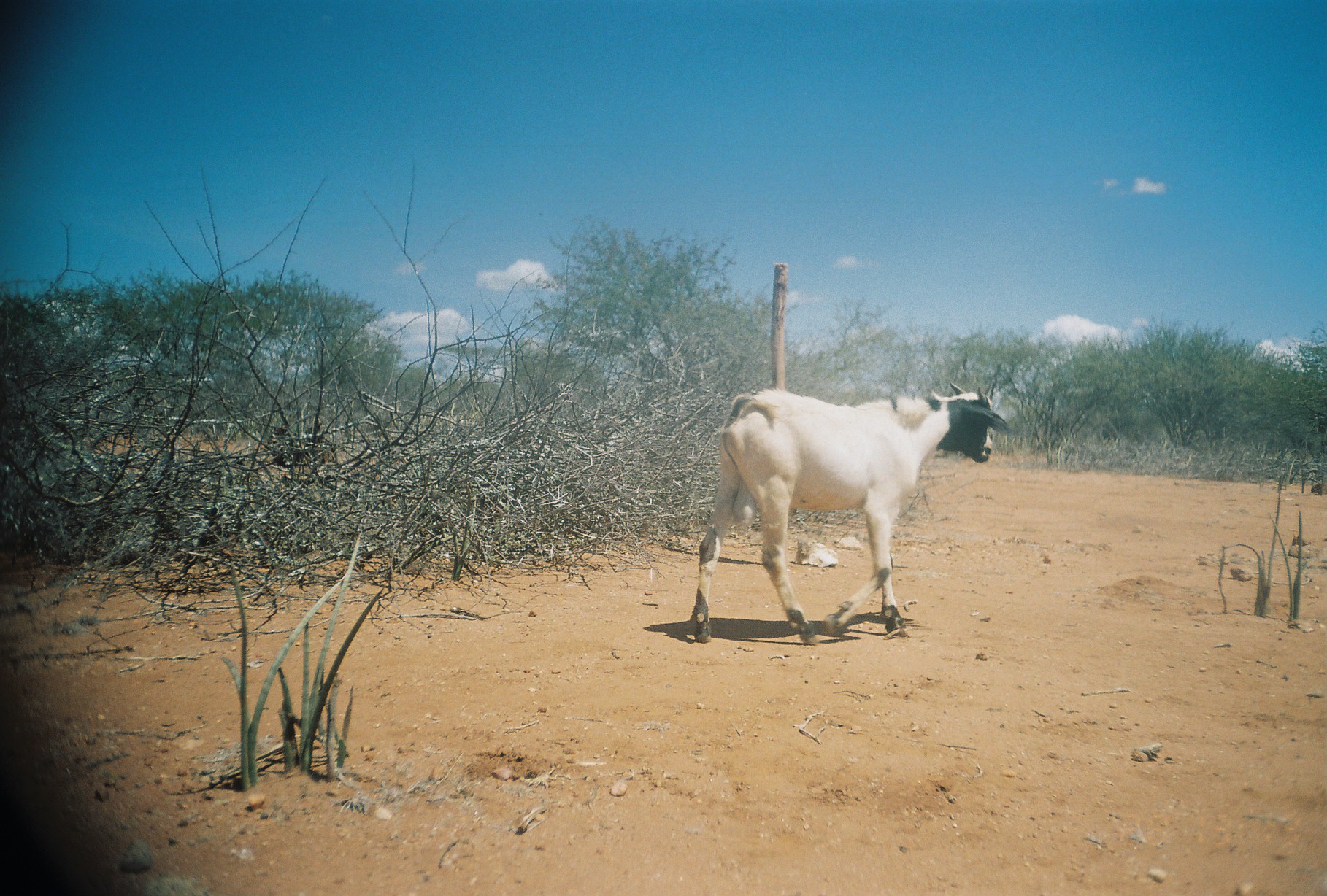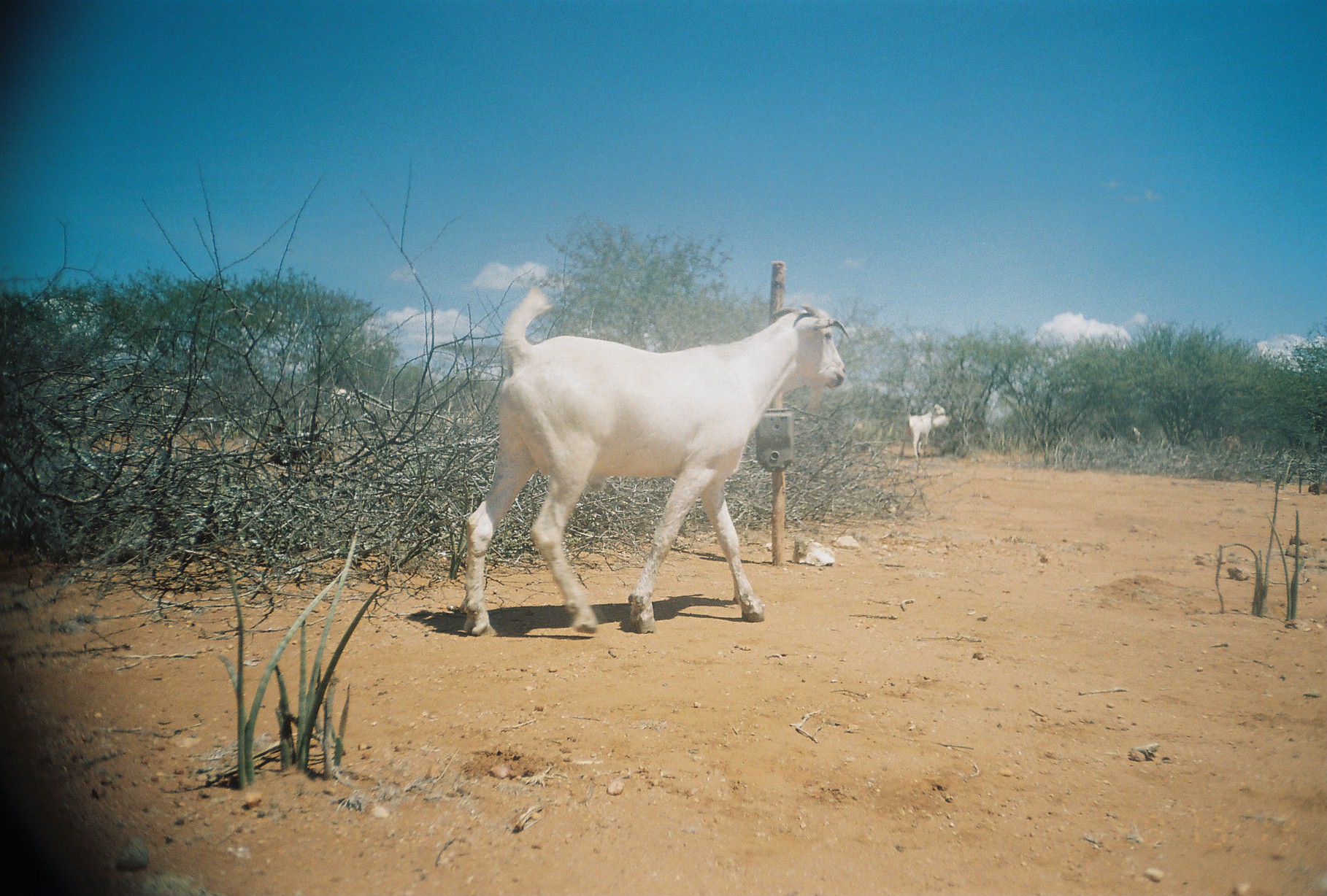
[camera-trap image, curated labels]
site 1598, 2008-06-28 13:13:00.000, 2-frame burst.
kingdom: Animalia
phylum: Chordata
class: Mammalia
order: Artiodactyla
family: Bovidae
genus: Capra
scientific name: Capra aegagrus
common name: wild goat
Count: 1.